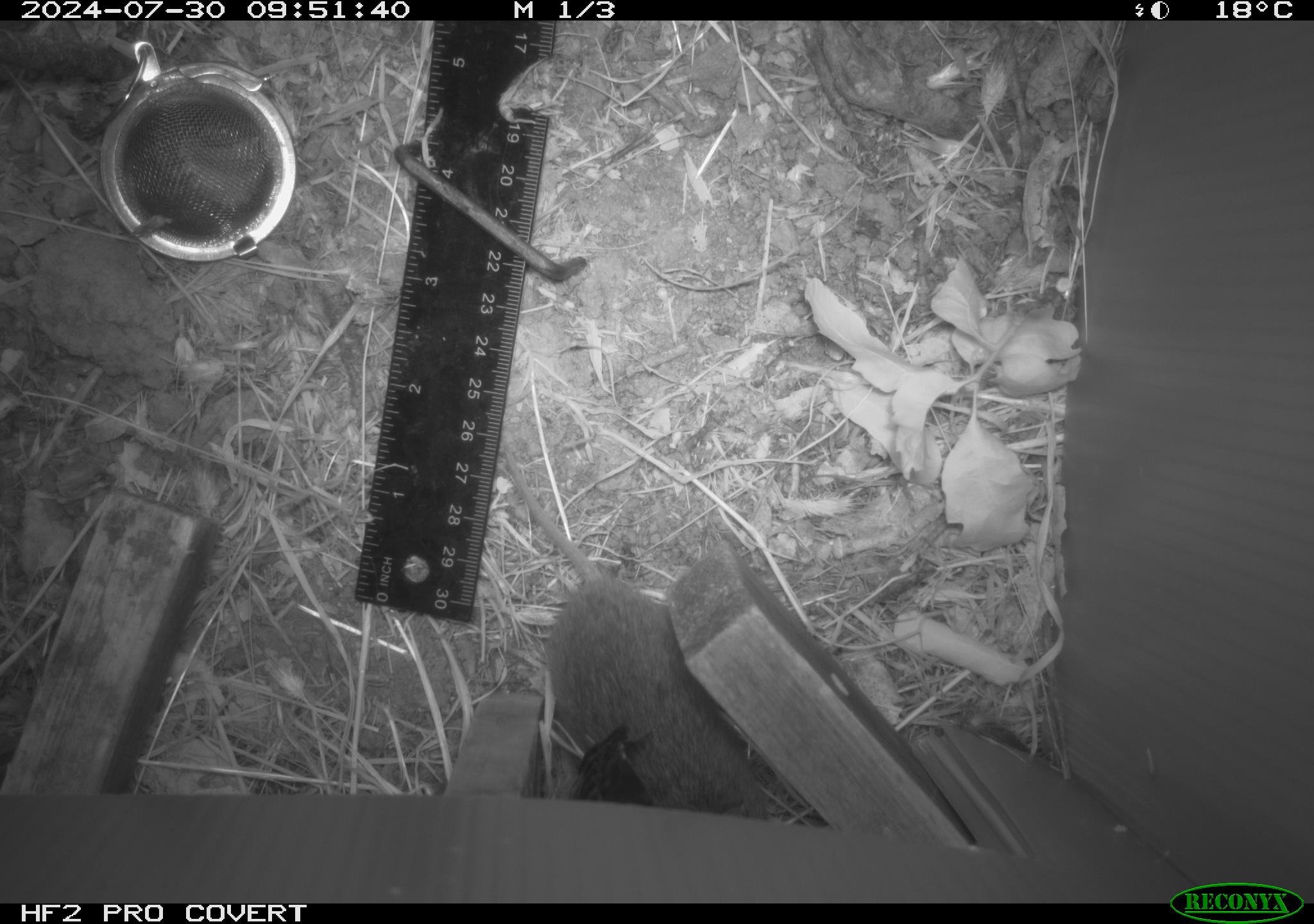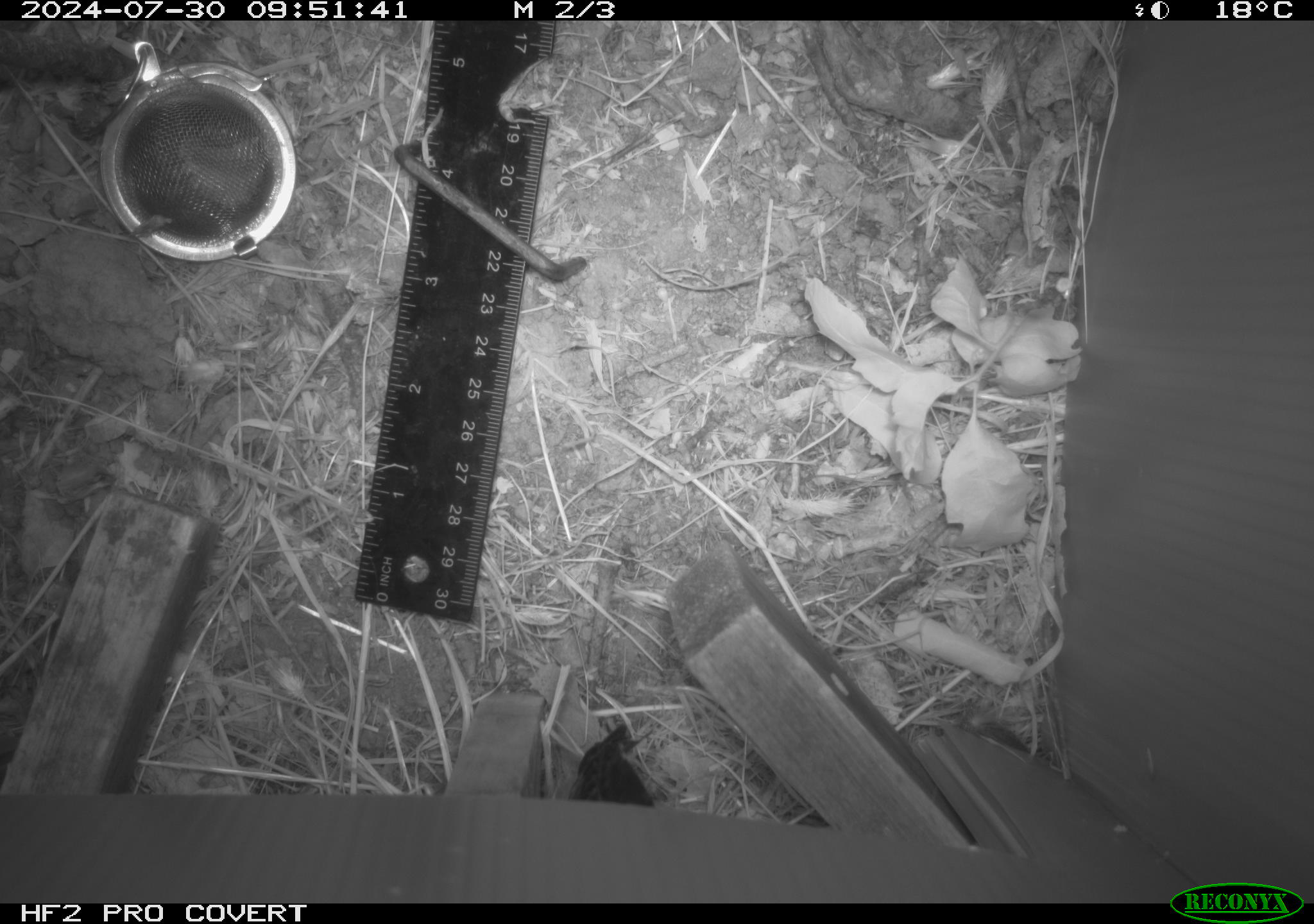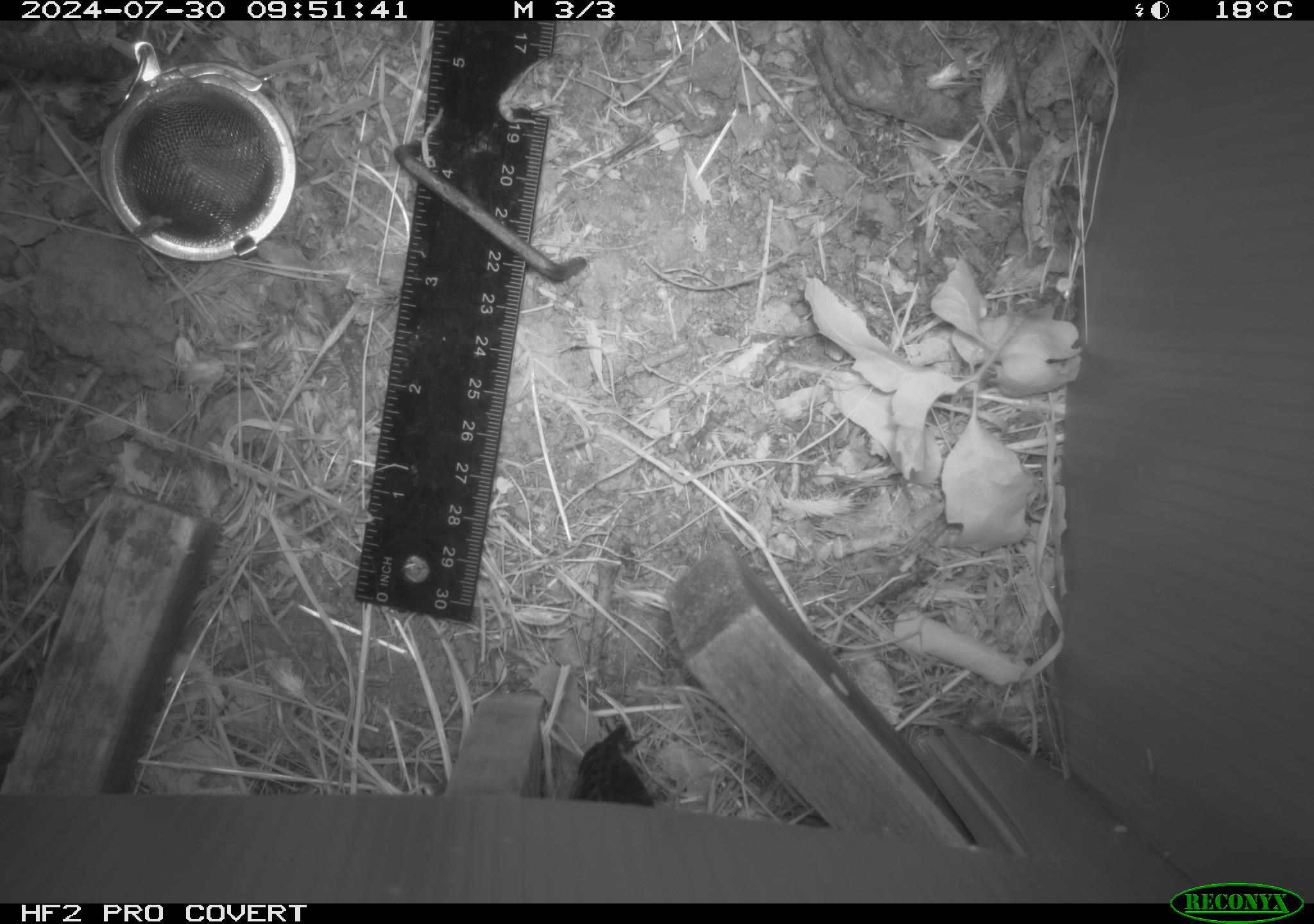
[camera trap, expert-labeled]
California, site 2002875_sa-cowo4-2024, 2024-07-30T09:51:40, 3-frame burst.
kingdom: Animalia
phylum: Chordata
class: Mammalia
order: Rodentia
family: Cricetidae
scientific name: Arvicolinae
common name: voles, lemmings, and muskrats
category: arvicolinae subfamily